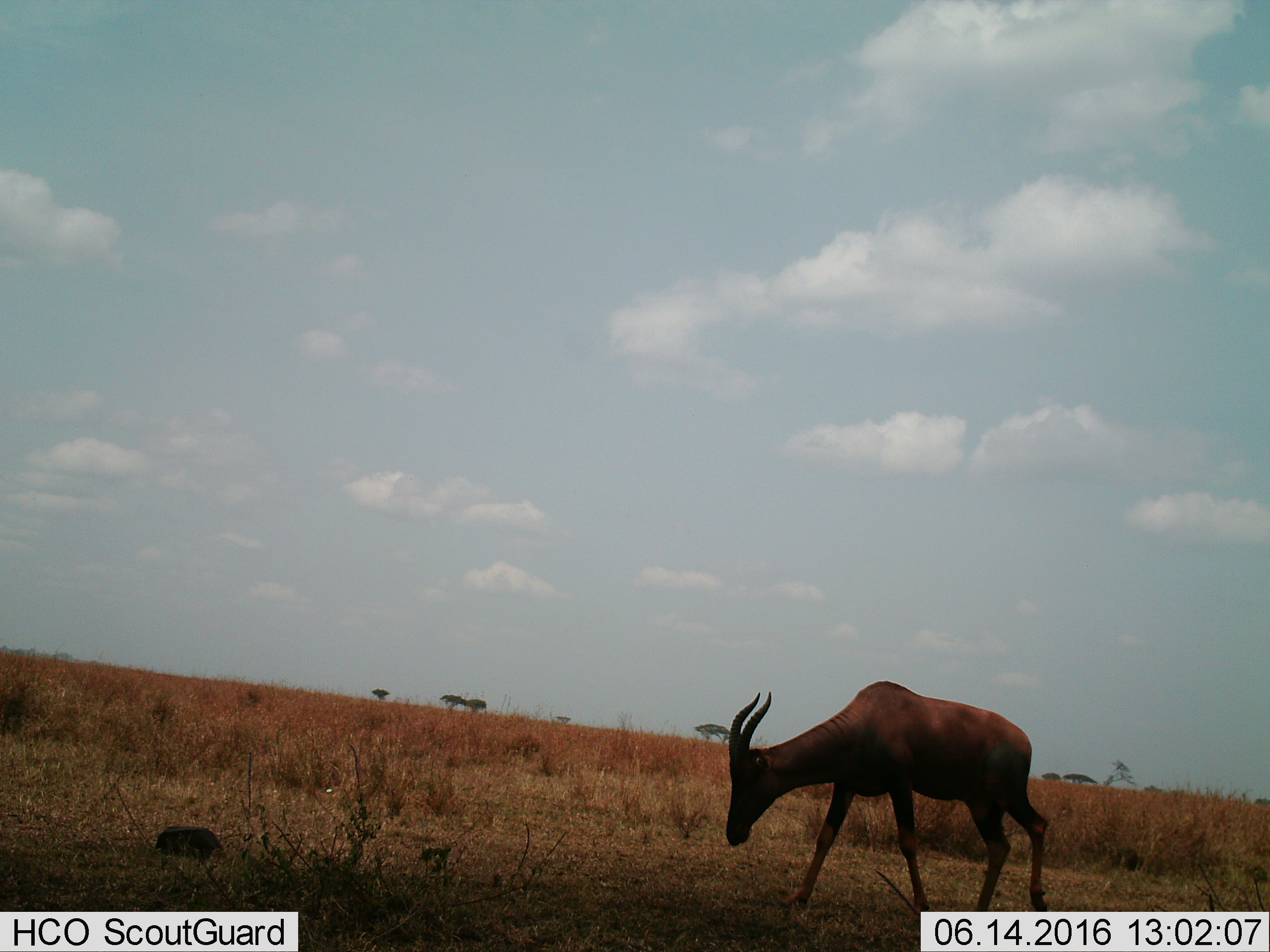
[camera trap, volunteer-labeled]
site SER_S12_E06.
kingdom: Animalia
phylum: Chordata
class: Mammalia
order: Artiodactyla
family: Bovidae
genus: Damaliscus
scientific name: Damaliscus lunatus jimela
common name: topi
Topi (Damaliscus lunatus jimela), count 1. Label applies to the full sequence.